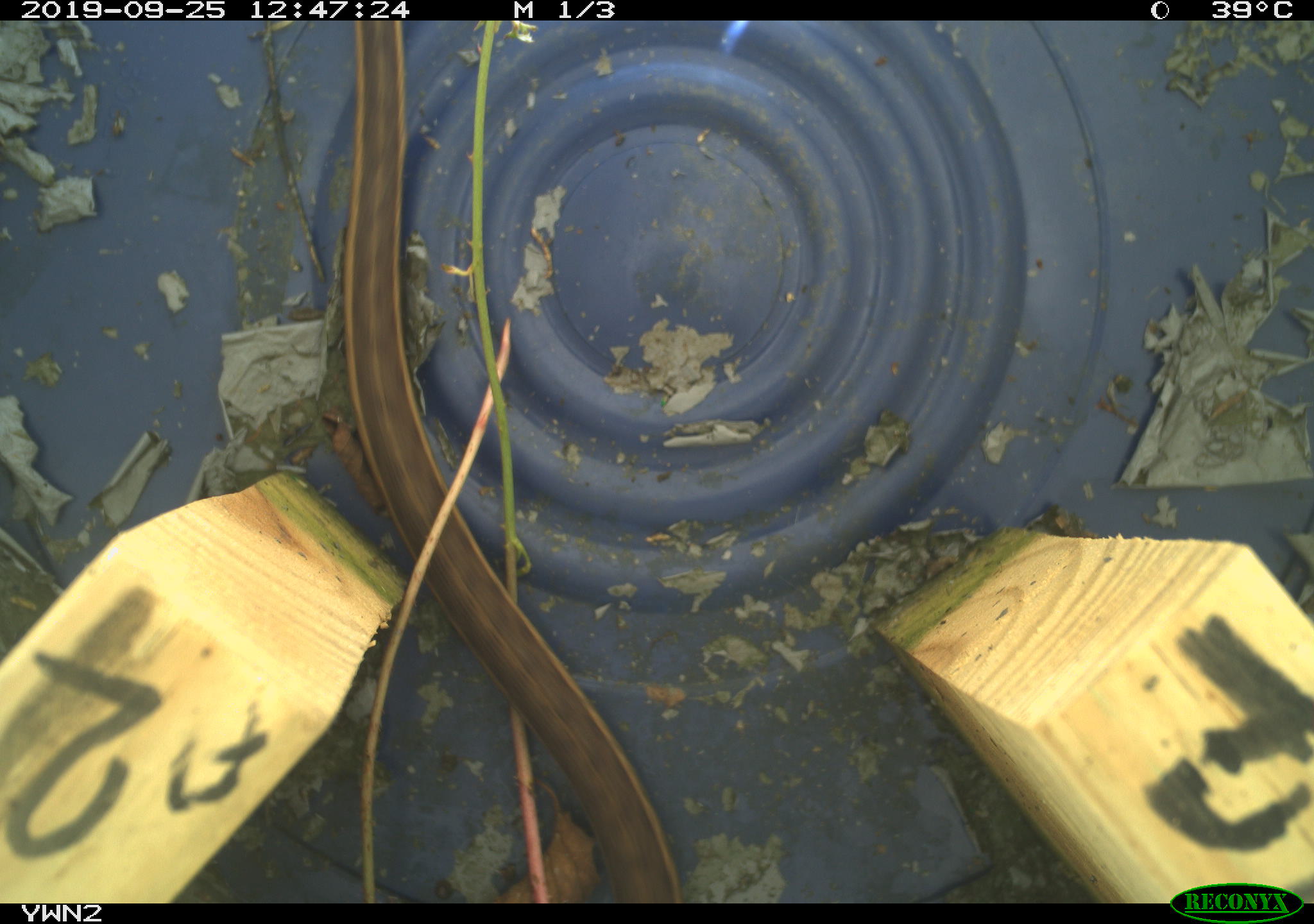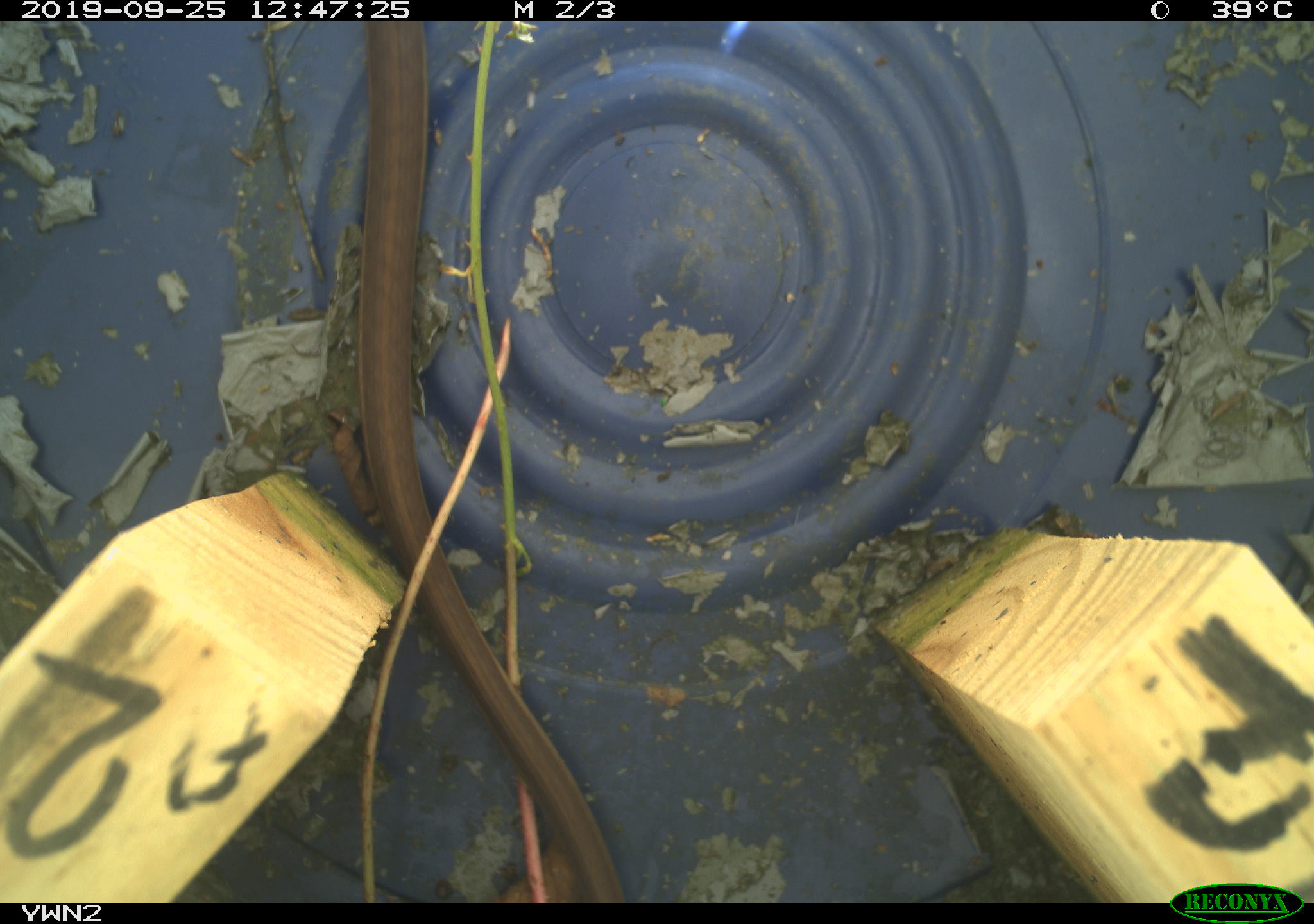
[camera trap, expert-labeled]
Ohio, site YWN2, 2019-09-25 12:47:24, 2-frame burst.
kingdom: Animalia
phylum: Chordata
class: Reptilia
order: Squamata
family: Colubridae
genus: Thamnophis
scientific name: Thamnophis sirtalis sirtalis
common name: eastern gartersnake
Eastern gartersnake (Thamnophis sirtalis sirtalis).